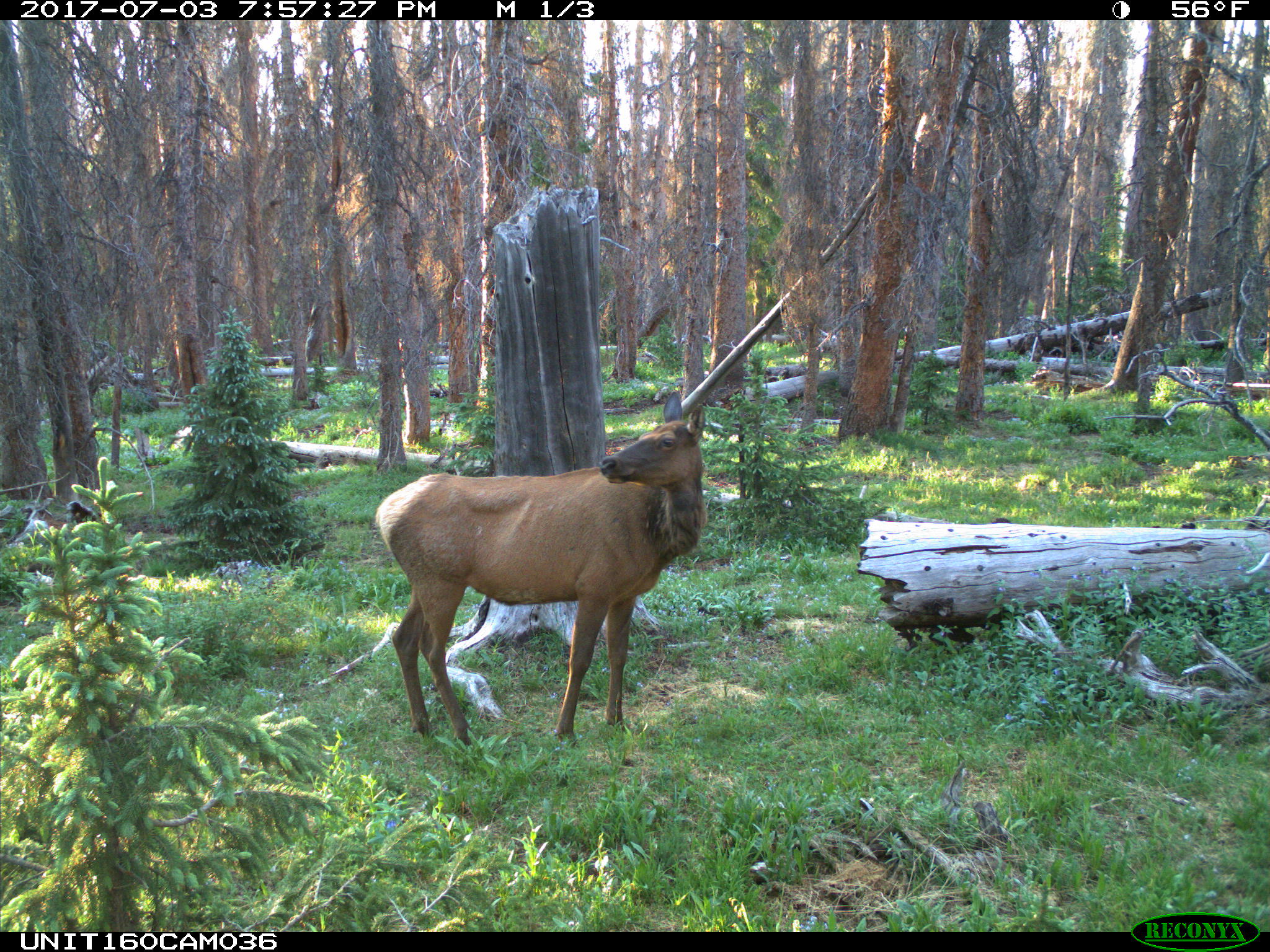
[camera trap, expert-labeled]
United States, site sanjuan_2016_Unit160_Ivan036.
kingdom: Animalia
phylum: Chordata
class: Mammalia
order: Artiodactyla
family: Cervidae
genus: Cervus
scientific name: Cervus elaphus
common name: red deer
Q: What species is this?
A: Cervus elaphus (red deer).